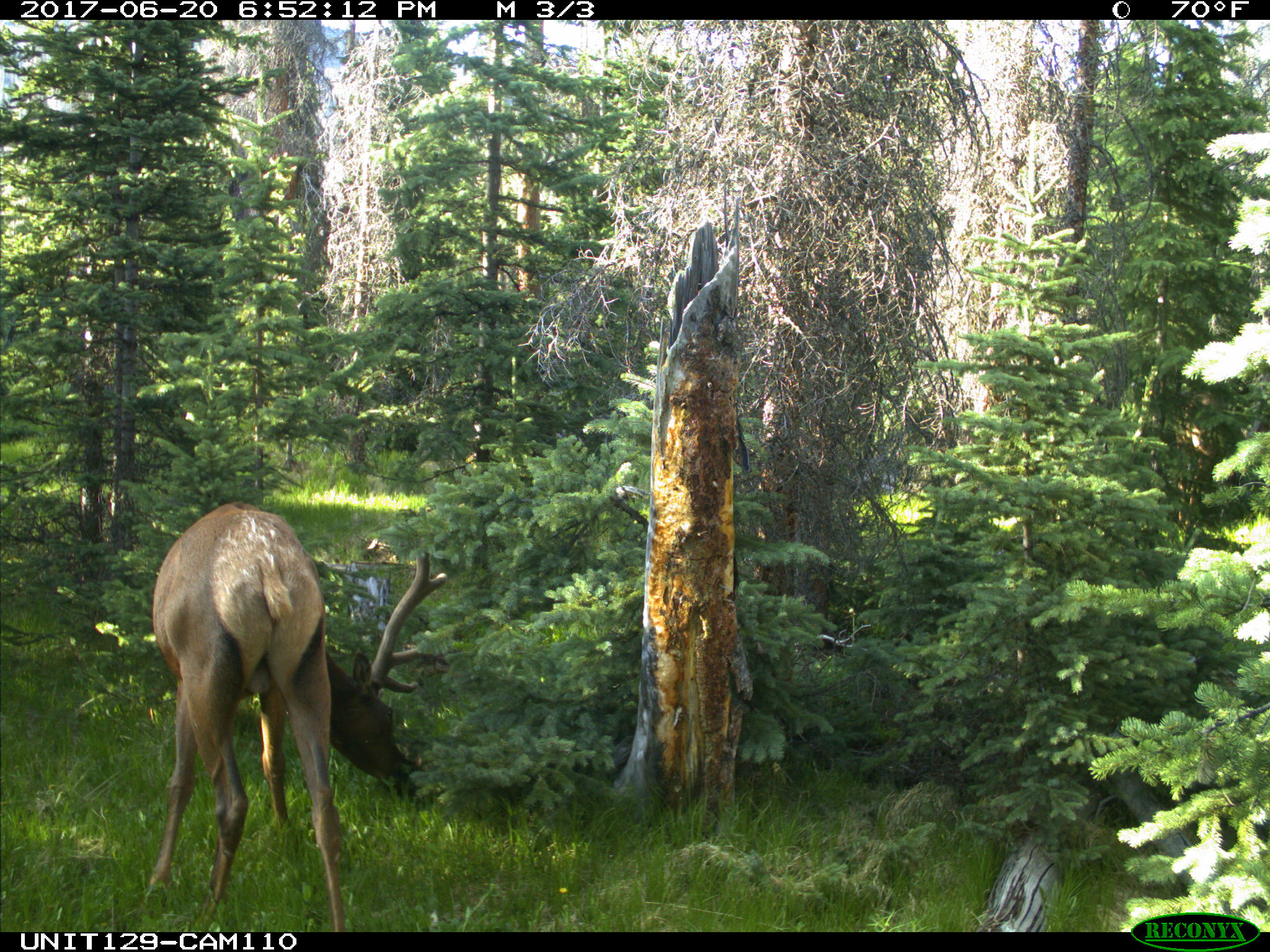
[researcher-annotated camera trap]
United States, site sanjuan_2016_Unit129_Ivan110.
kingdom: Animalia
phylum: Chordata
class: Mammalia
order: Artiodactyla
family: Cervidae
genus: Cervus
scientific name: Cervus elaphus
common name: red deer